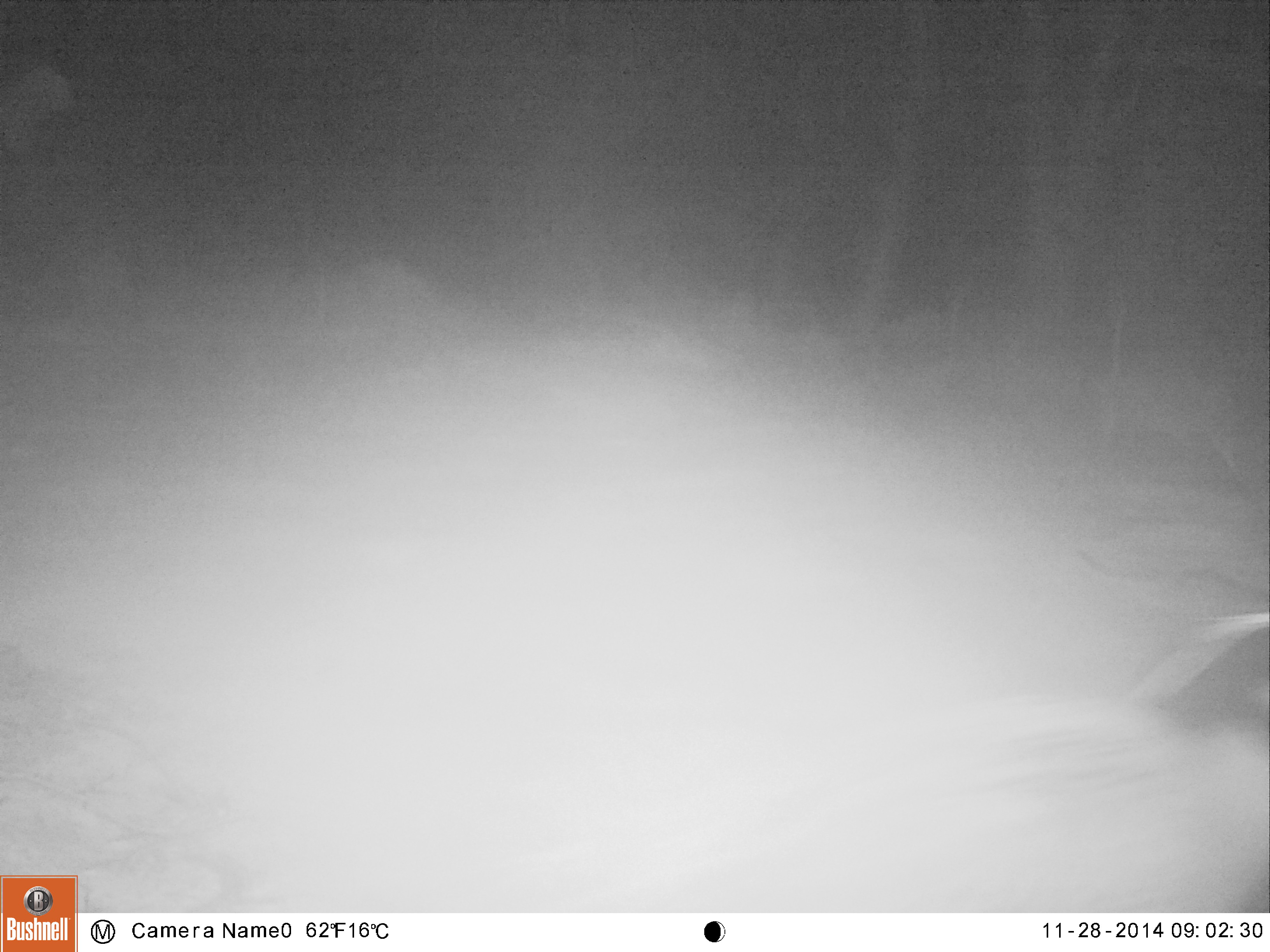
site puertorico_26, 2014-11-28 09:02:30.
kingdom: Animalia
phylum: Chordata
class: Aves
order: Pelecaniformes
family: Ardeidae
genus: Nyctanassa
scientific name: Nyctanassa violacea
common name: yellow-crowned night heron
Yellow-crowned night heron (Nyctanassa violacea).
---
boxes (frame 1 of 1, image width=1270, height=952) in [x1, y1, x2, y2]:
yellow-crowned night heron: [844, 609, 1270, 913]